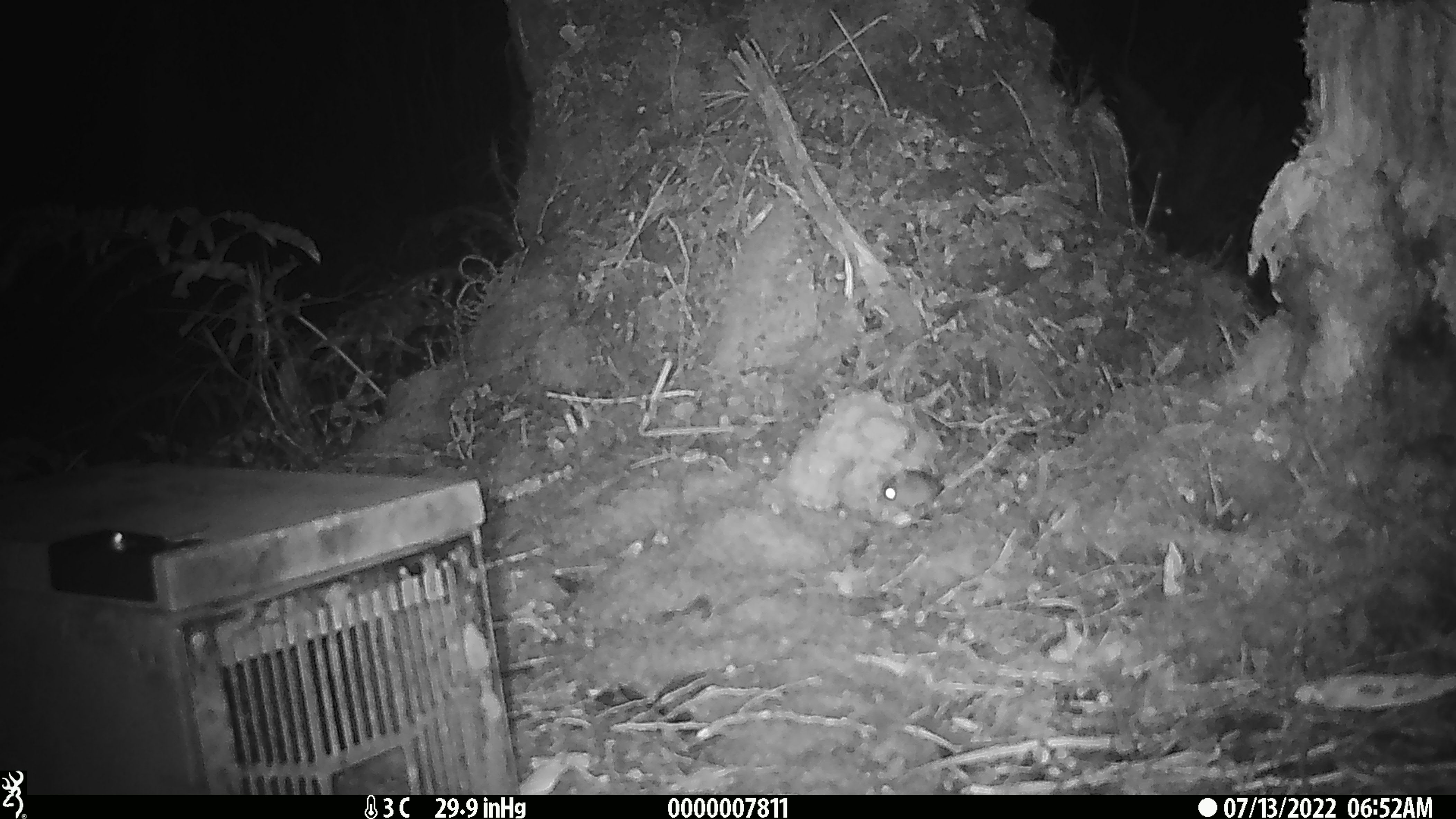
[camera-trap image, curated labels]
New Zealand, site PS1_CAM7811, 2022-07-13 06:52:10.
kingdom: Animalia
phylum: Chordata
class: Mammalia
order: Rodentia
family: Muridae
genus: Mus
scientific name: Mus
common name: mouse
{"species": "mouse (Mus)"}